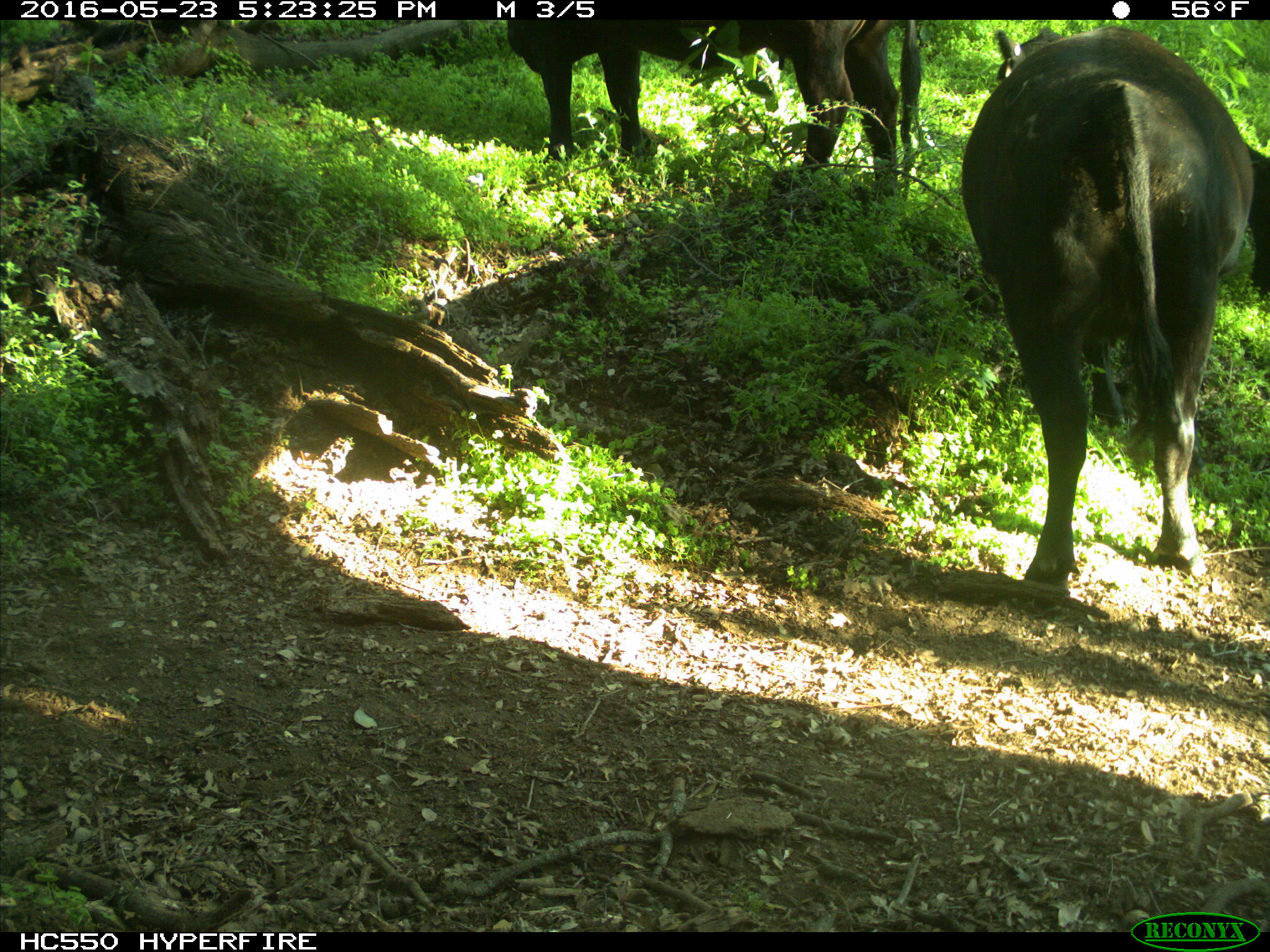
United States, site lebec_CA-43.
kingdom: Animalia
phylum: Chordata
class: Mammalia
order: Artiodactyla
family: Bovidae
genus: Bos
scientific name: Bos taurus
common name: domestic cow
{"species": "Bos taurus (domestic cow)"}